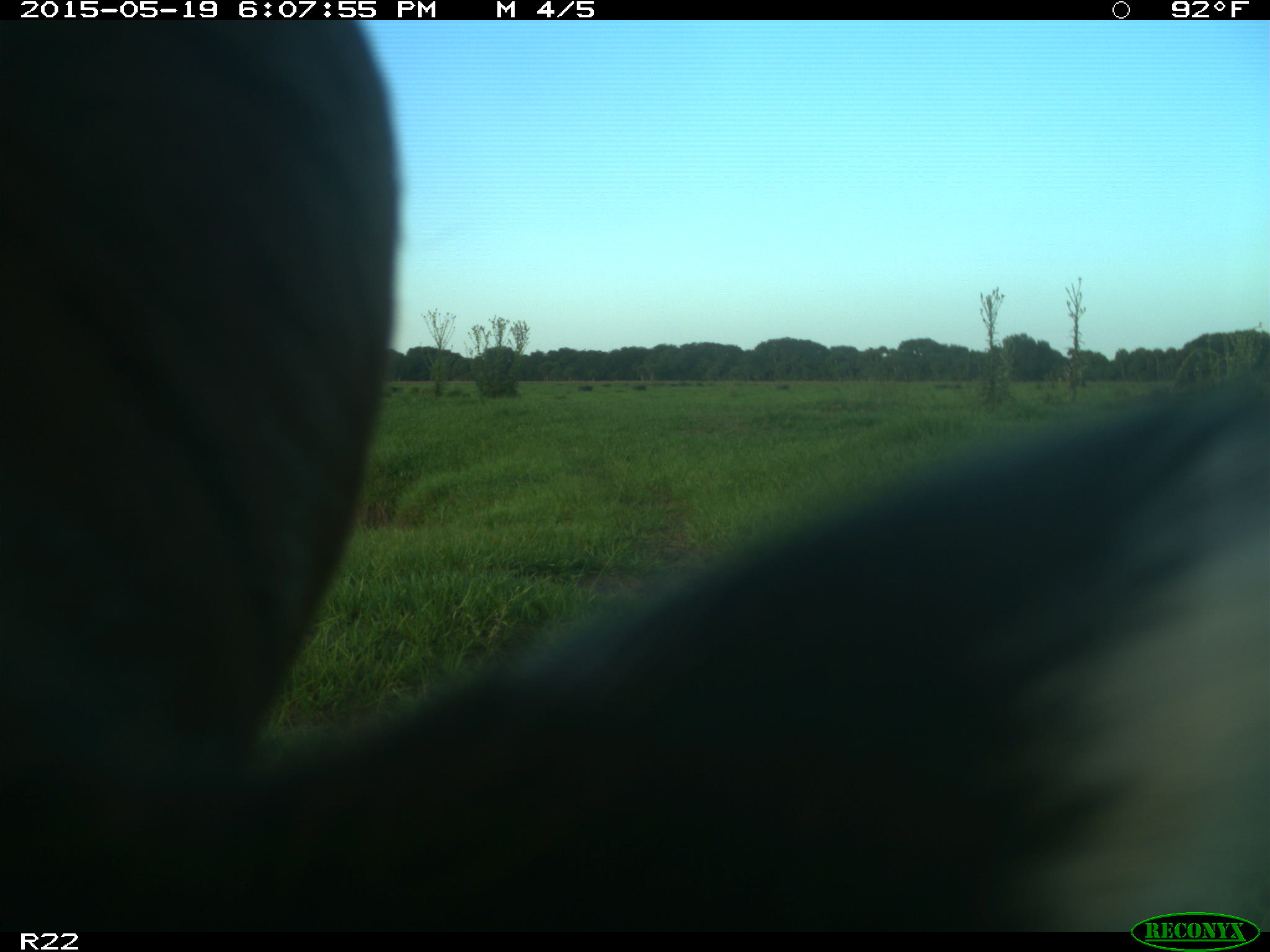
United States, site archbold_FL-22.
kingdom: Animalia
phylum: Chordata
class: Mammalia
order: Artiodactyla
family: Bovidae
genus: Bos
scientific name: Bos taurus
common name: domestic cow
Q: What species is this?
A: Bos taurus (domestic cow).